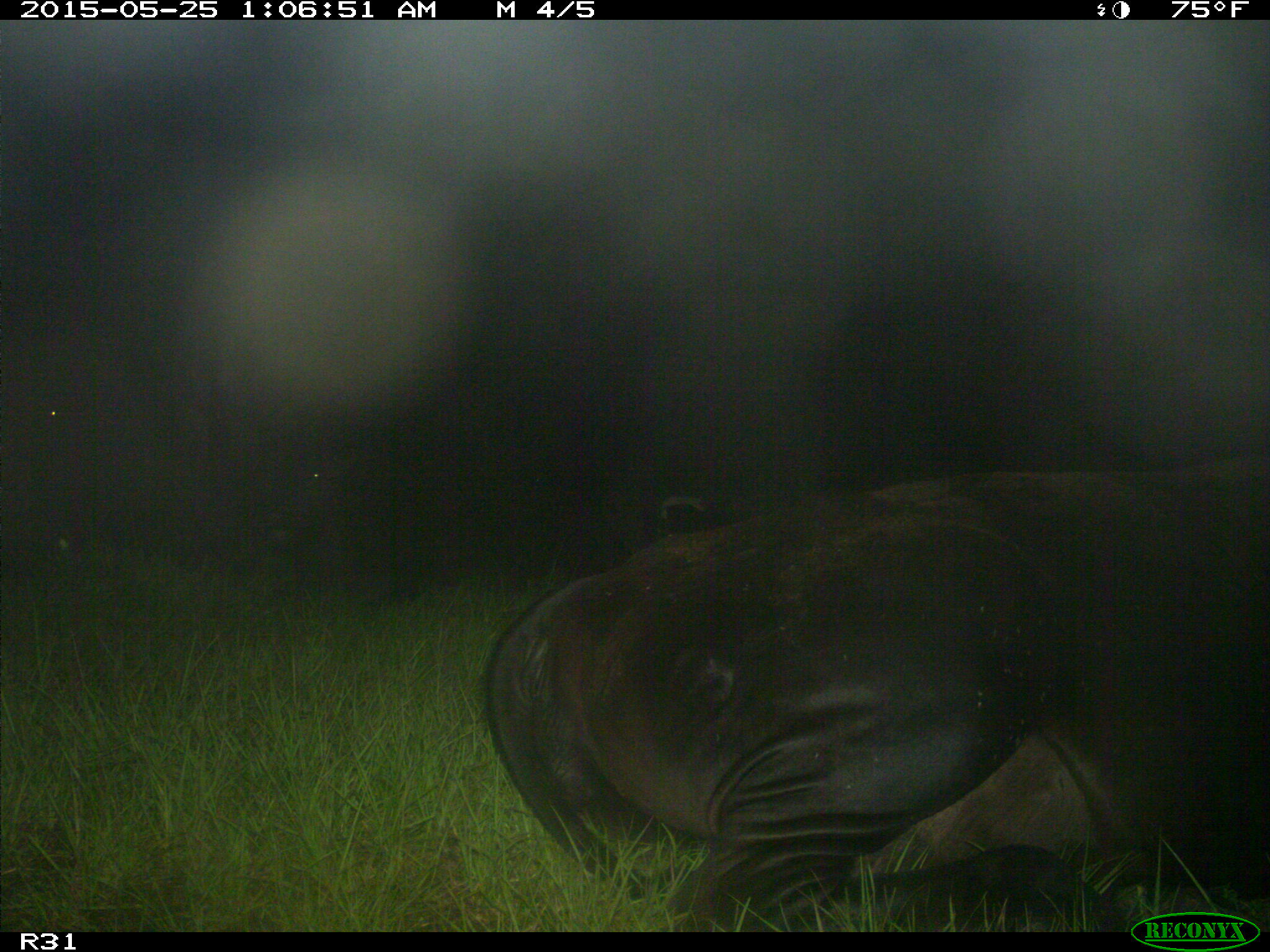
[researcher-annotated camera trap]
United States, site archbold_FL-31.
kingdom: Animalia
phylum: Chordata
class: Mammalia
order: Artiodactyla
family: Bovidae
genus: Bos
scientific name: Bos taurus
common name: domestic cow